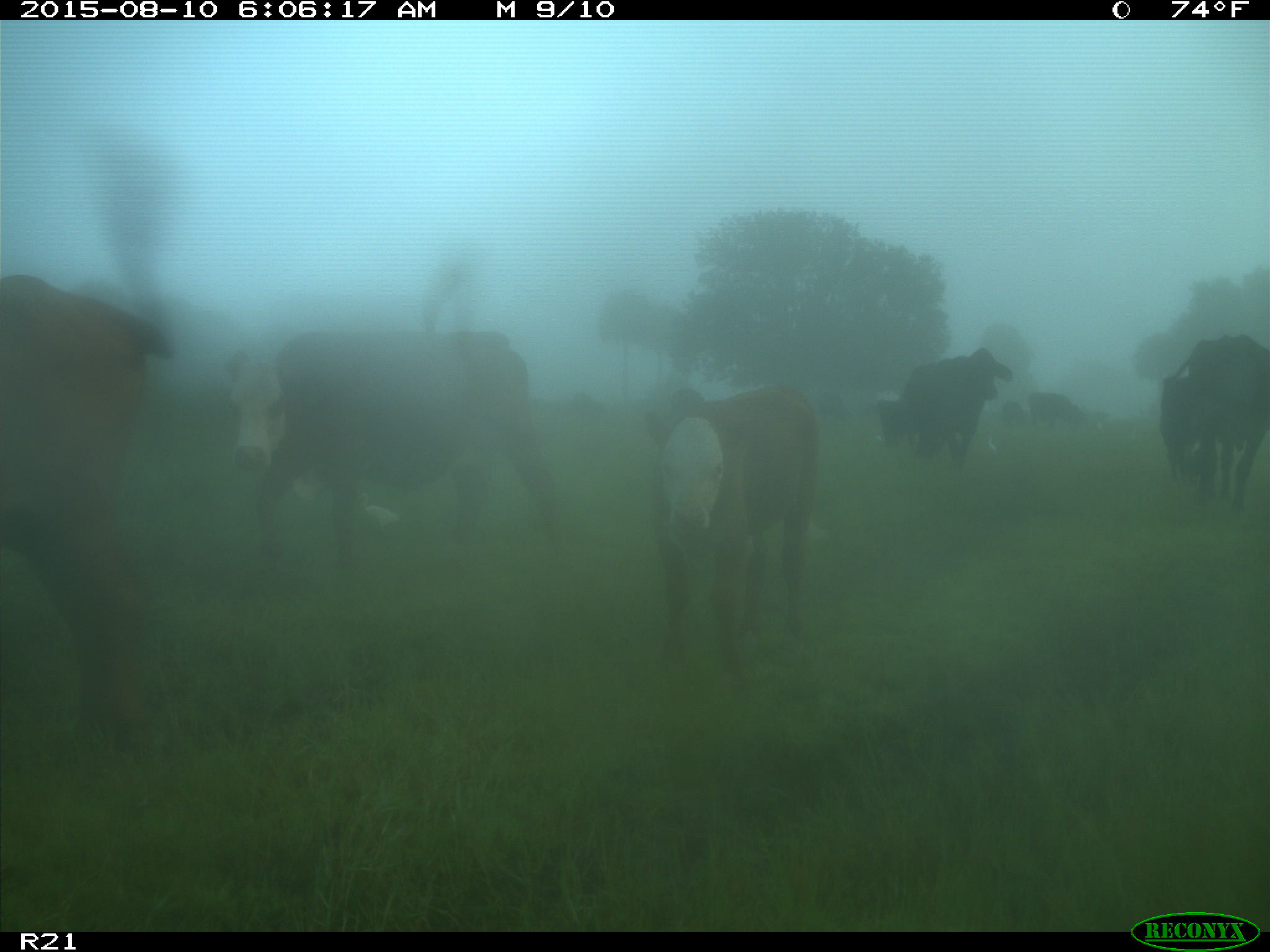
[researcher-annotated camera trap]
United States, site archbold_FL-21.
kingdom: Animalia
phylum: Chordata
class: Mammalia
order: Artiodactyla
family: Bovidae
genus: Bos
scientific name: Bos taurus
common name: domestic cow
Bos taurus (domestic cow).